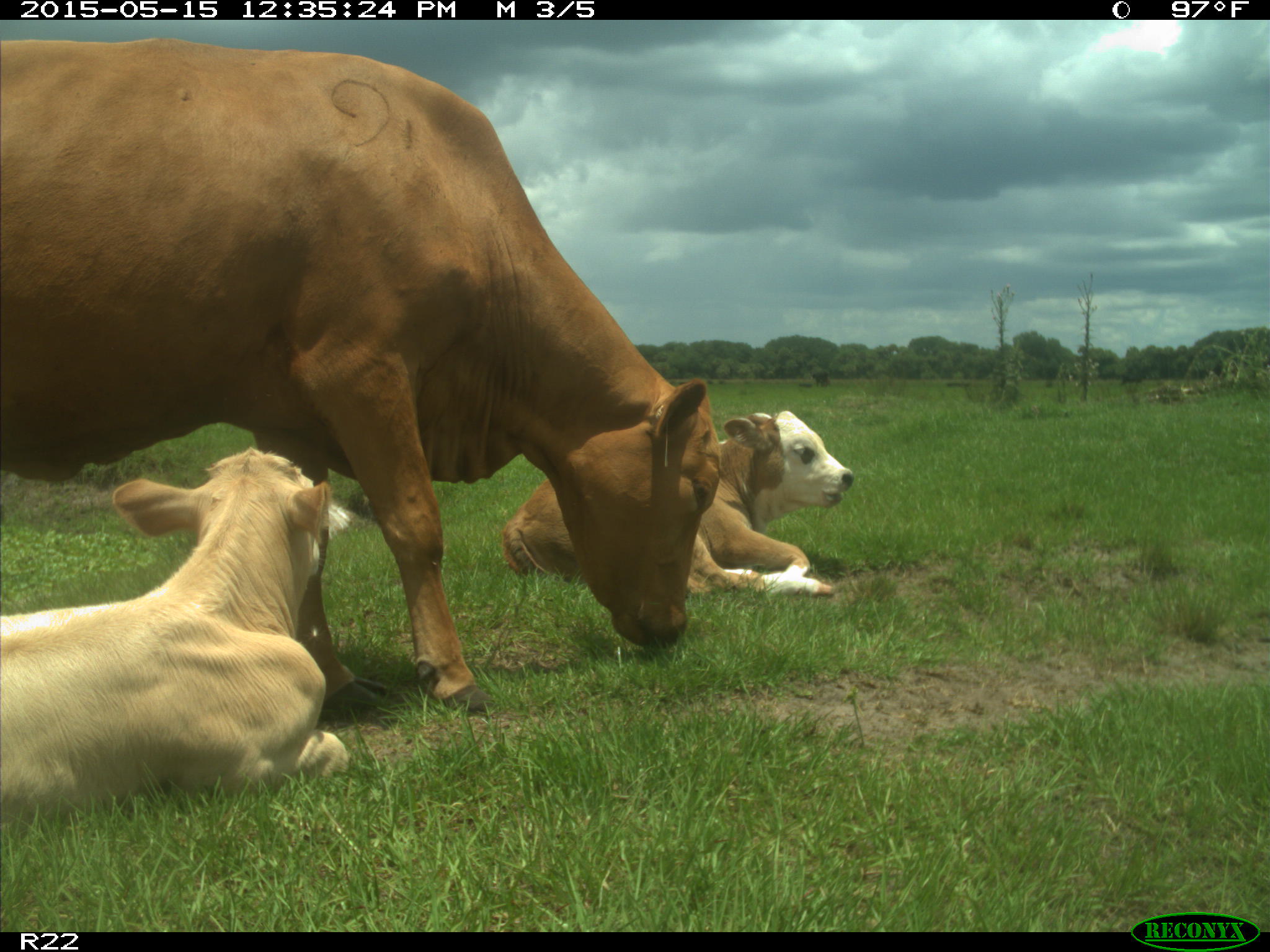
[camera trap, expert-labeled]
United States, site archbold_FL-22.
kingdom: Animalia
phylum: Chordata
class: Mammalia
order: Artiodactyla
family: Bovidae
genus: Bos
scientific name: Bos taurus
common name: domestic cow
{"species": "Bos taurus (domestic cow)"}